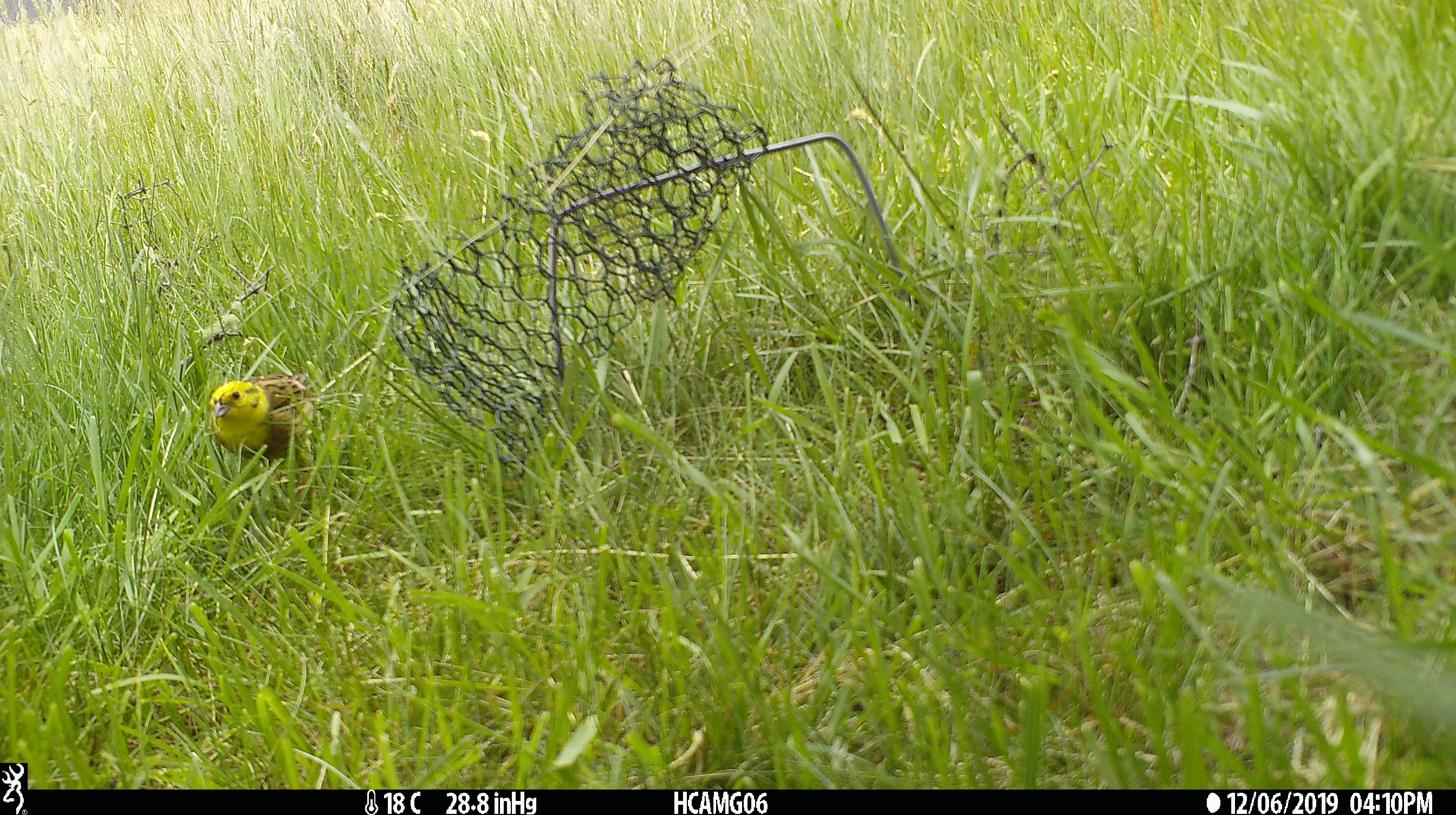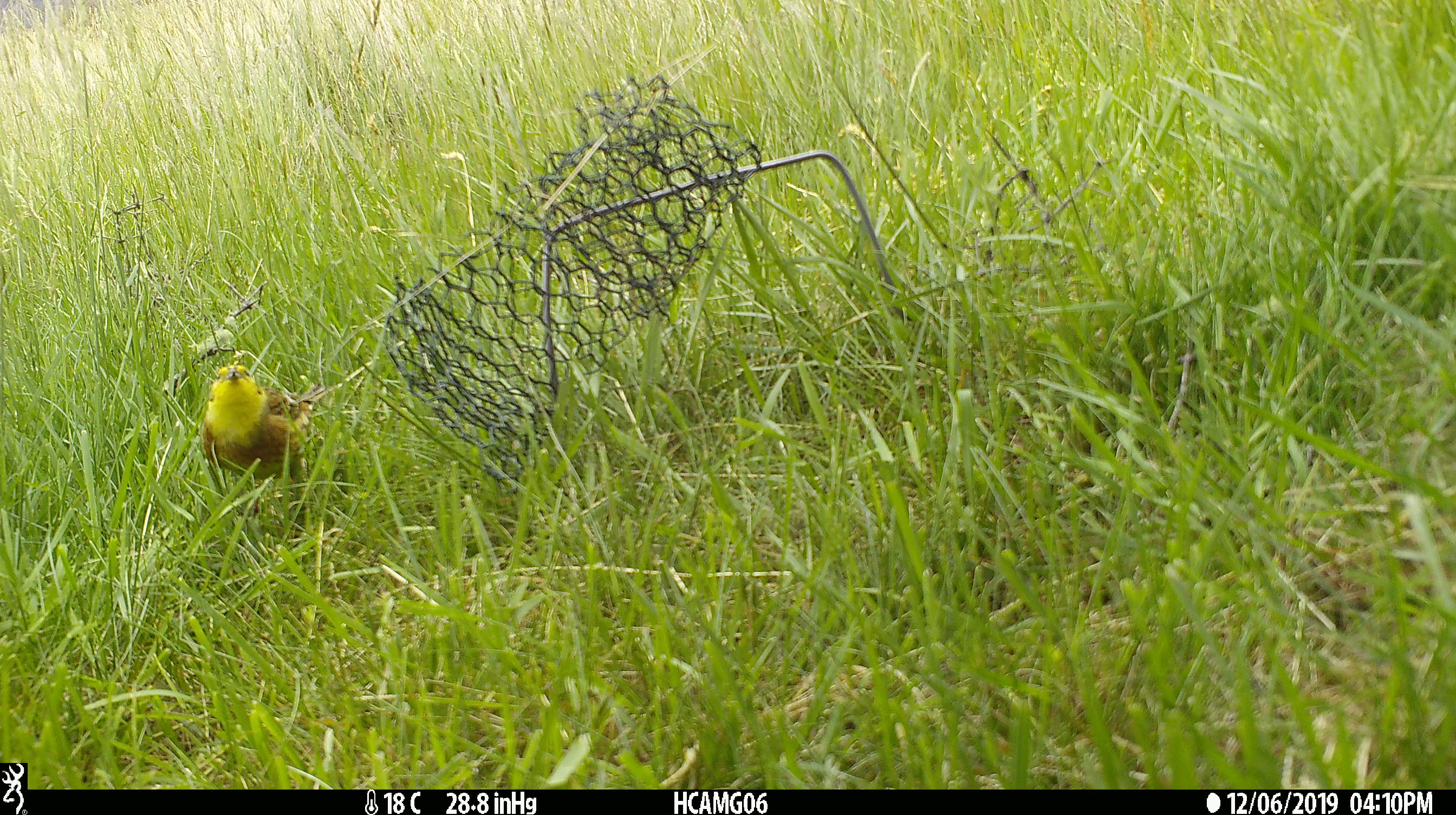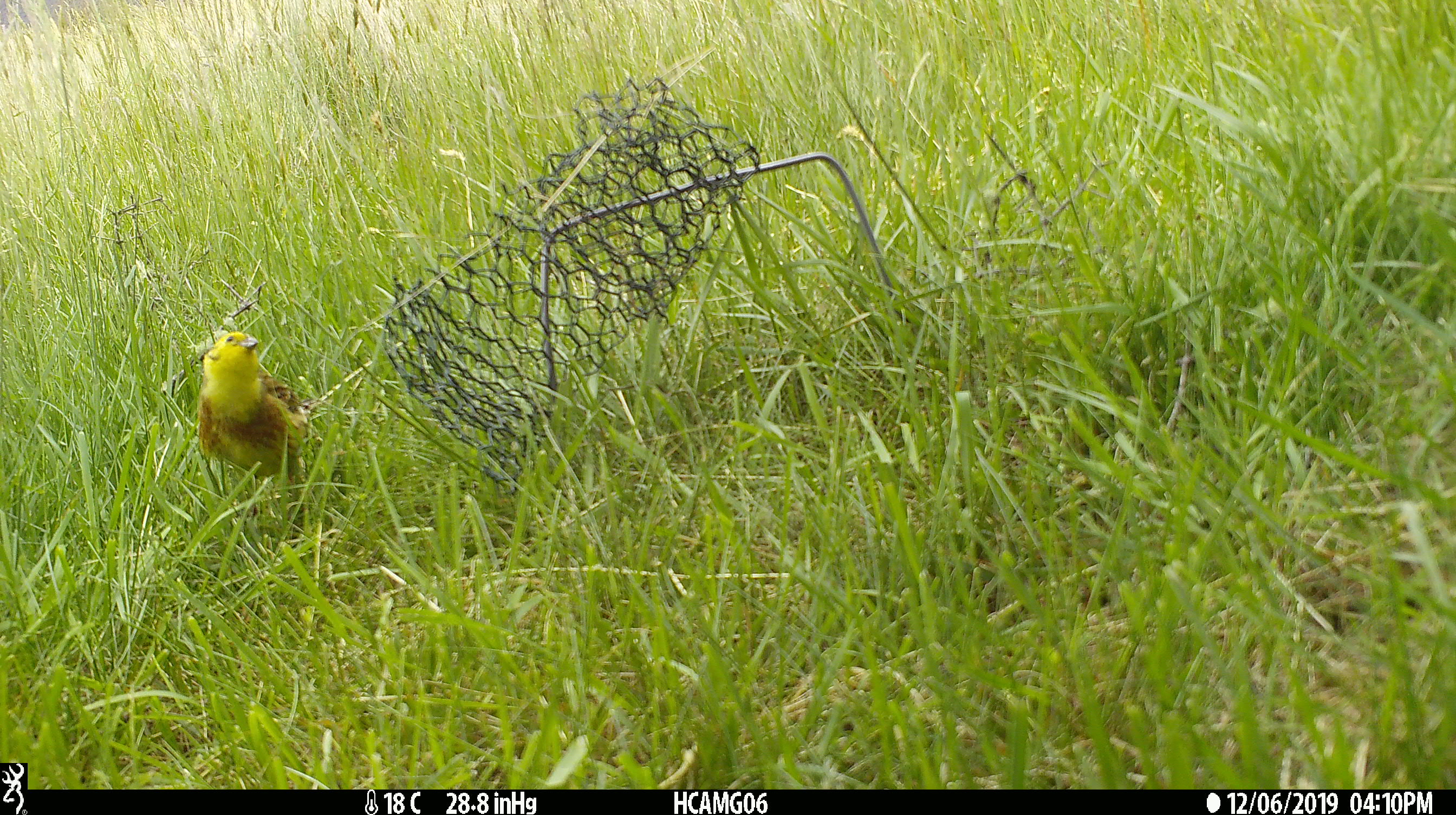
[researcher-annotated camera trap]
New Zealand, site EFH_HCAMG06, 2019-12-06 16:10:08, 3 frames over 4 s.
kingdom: Animalia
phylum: Chordata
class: Aves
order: Passeriformes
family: Emberizidae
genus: Emberiza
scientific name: Emberiza citrinella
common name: yellowhammer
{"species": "yellowhammer (Emberiza citrinella)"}